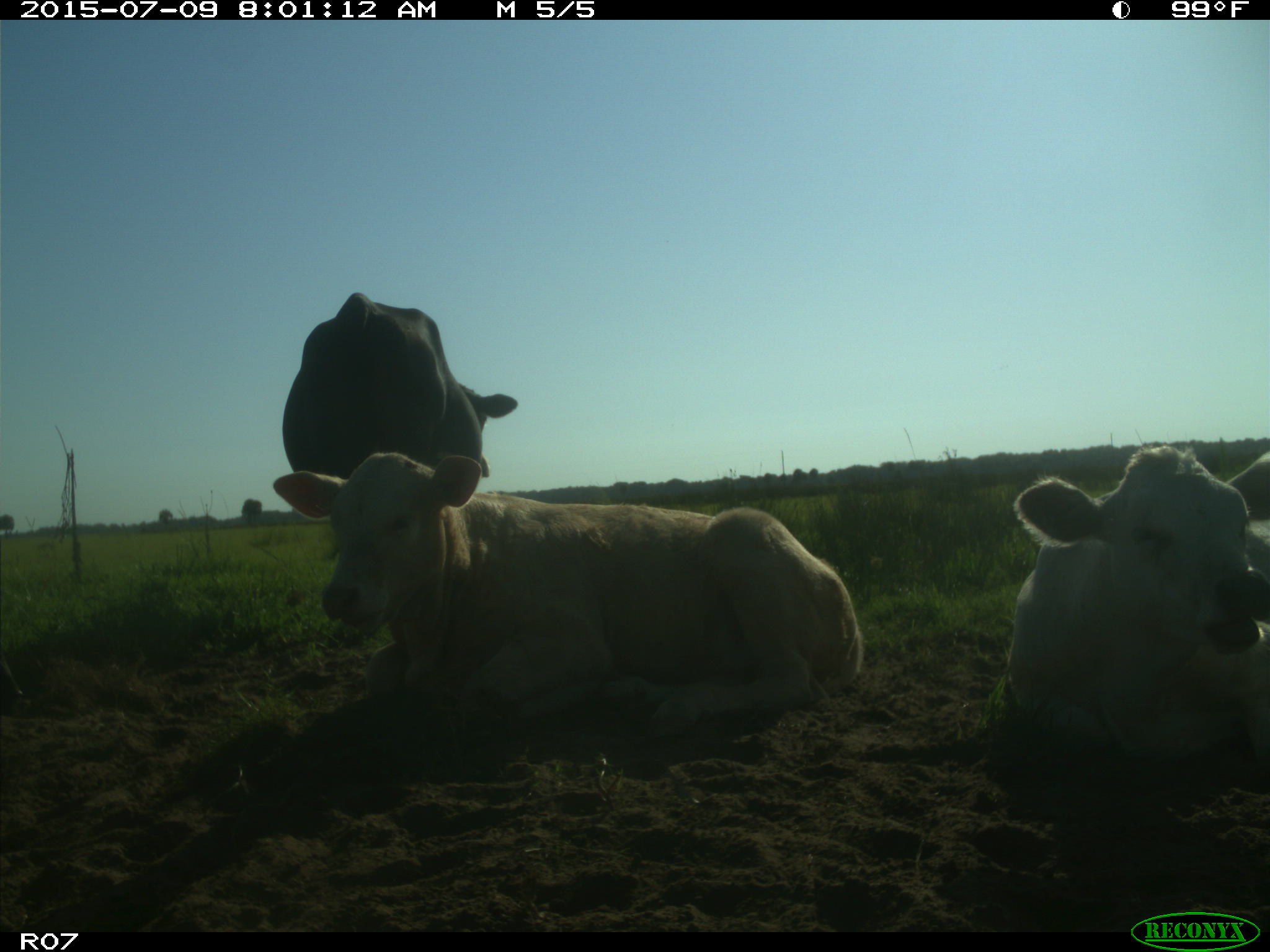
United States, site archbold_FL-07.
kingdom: Animalia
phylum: Chordata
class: Mammalia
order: Artiodactyla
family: Bovidae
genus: Bos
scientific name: Bos taurus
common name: domestic cow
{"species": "Bos taurus (domestic cow)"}